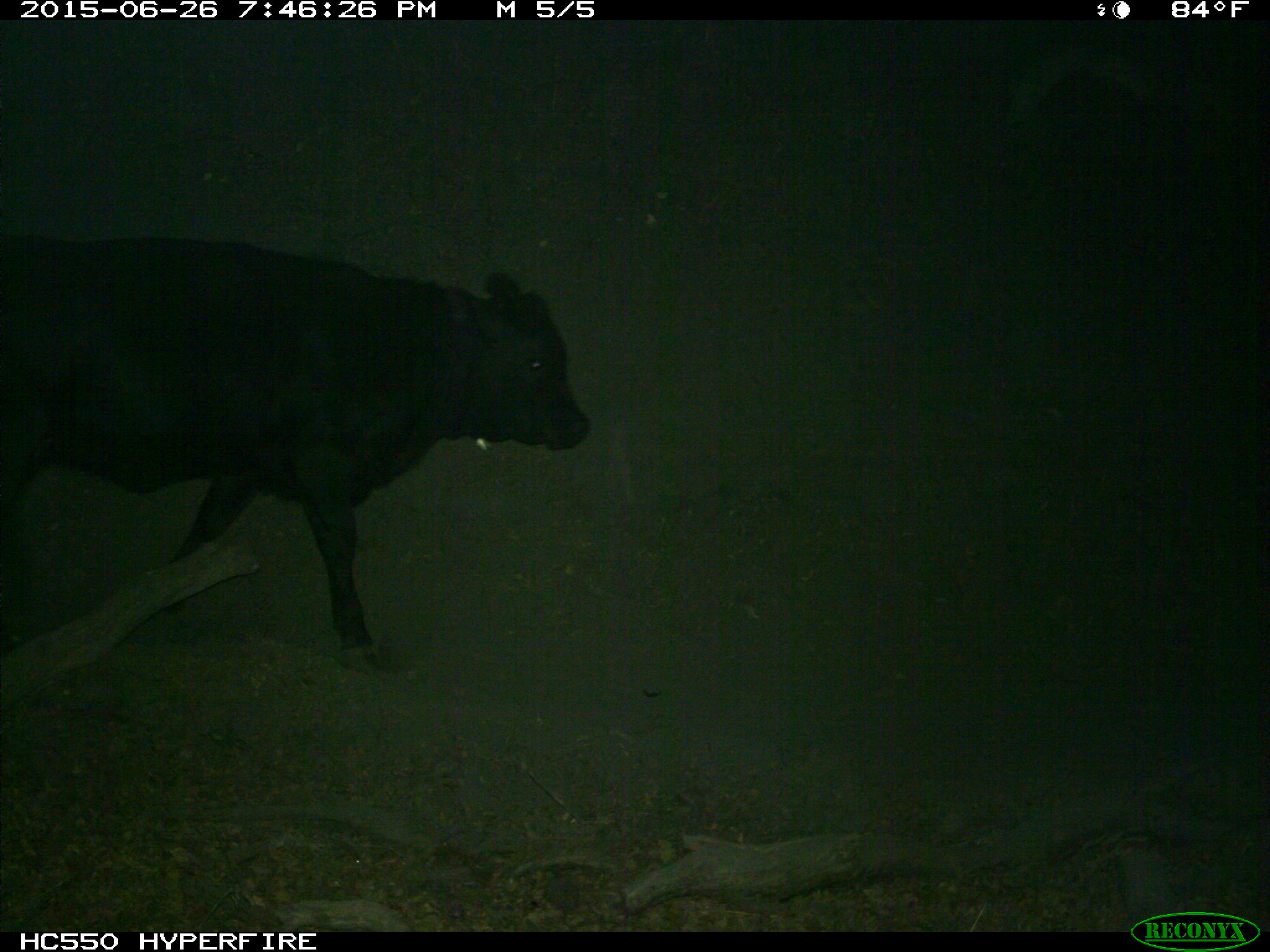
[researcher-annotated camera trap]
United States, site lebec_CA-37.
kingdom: Animalia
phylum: Chordata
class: Mammalia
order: Artiodactyla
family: Bovidae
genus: Bos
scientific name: Bos taurus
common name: domestic cow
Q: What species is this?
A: Bos taurus (domestic cow).